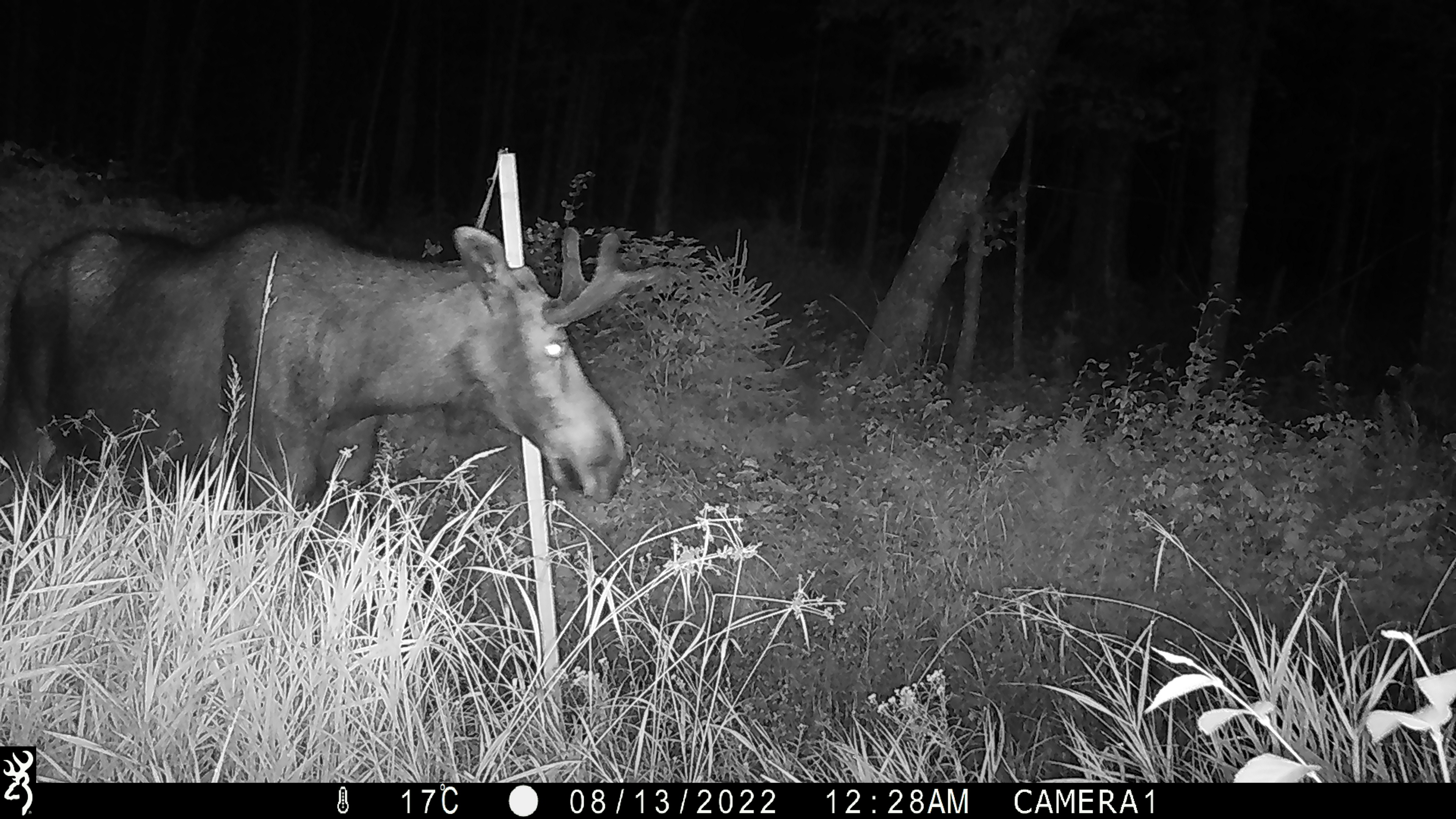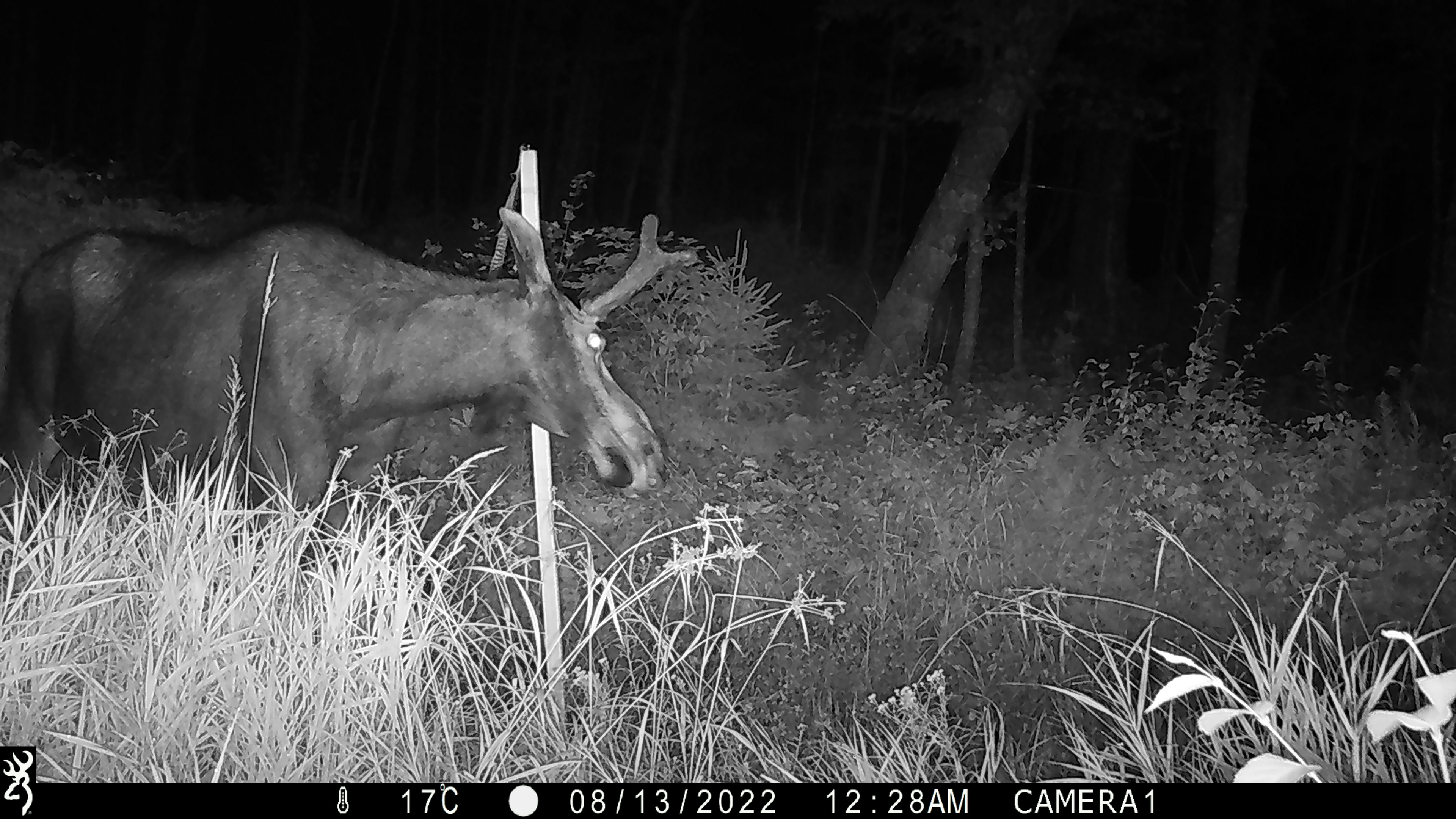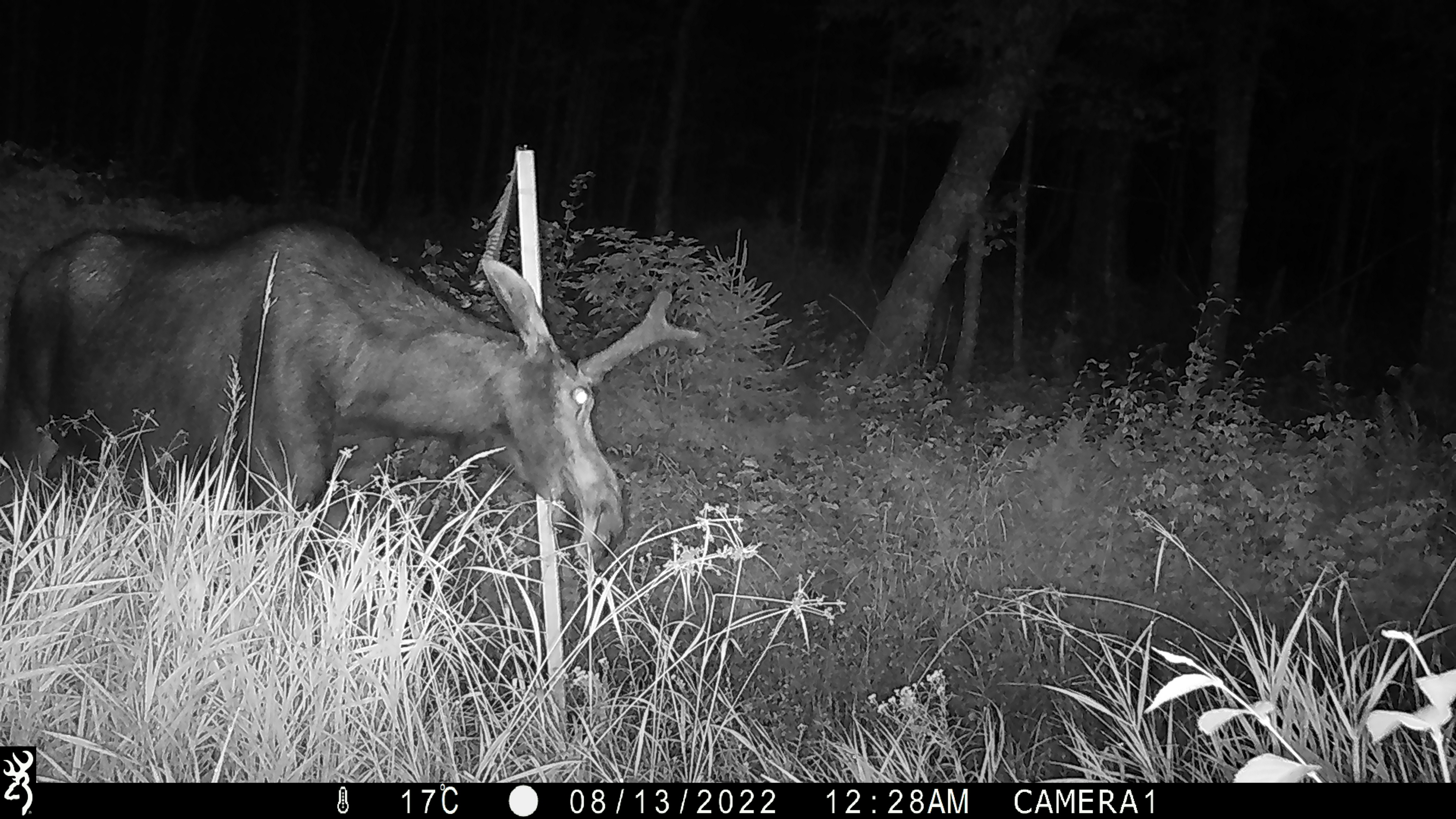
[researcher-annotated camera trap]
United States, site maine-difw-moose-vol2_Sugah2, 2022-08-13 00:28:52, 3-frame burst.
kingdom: Animalia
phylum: Chordata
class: Mammalia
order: Artiodactyla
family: Cervidae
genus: Alces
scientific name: Alces alces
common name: moose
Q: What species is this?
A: Moose (Alces alces).